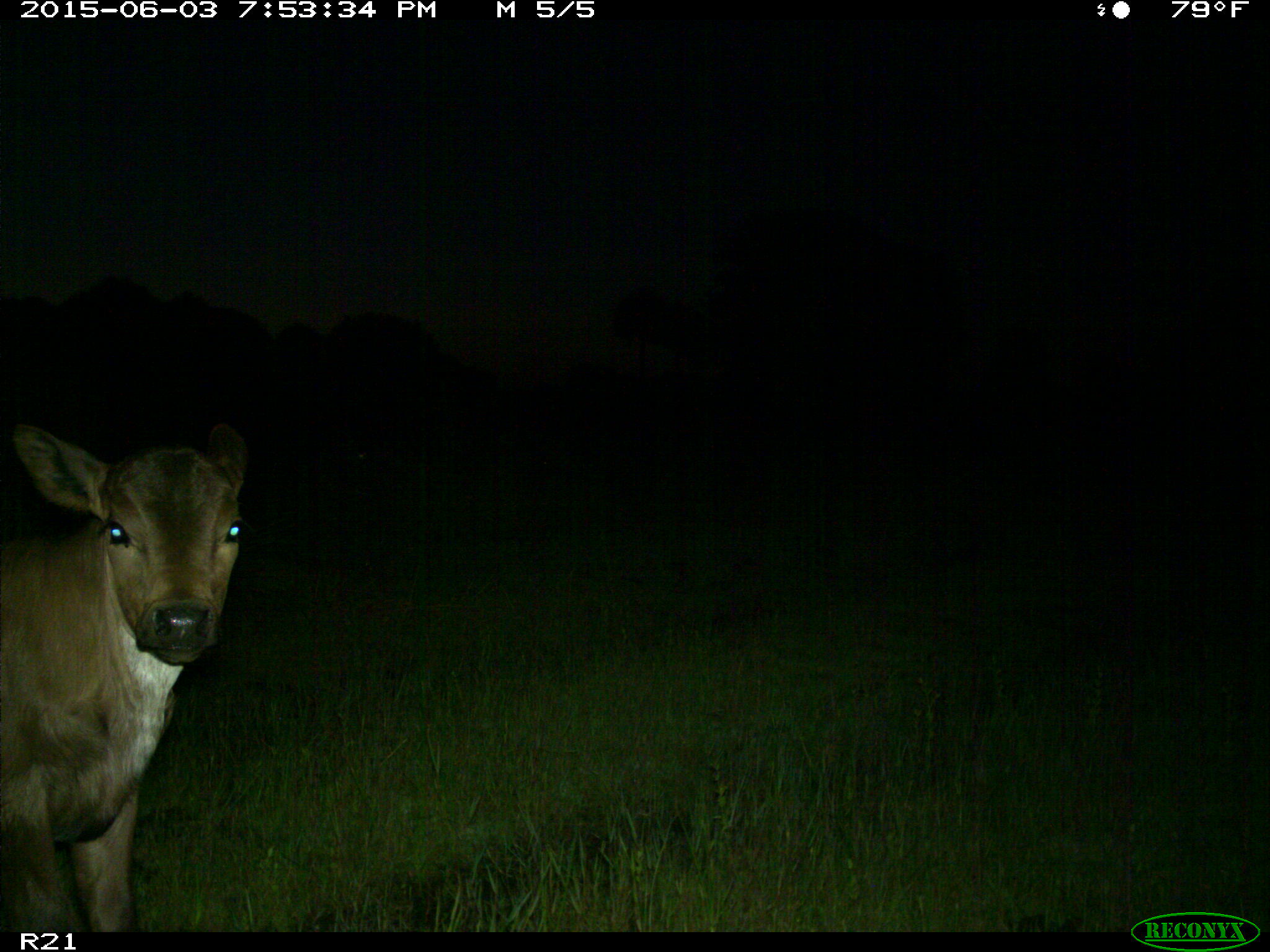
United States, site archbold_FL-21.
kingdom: Animalia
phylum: Chordata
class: Mammalia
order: Artiodactyla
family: Bovidae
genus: Bos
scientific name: Bos taurus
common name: domestic cow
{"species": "Bos taurus (domestic cow)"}